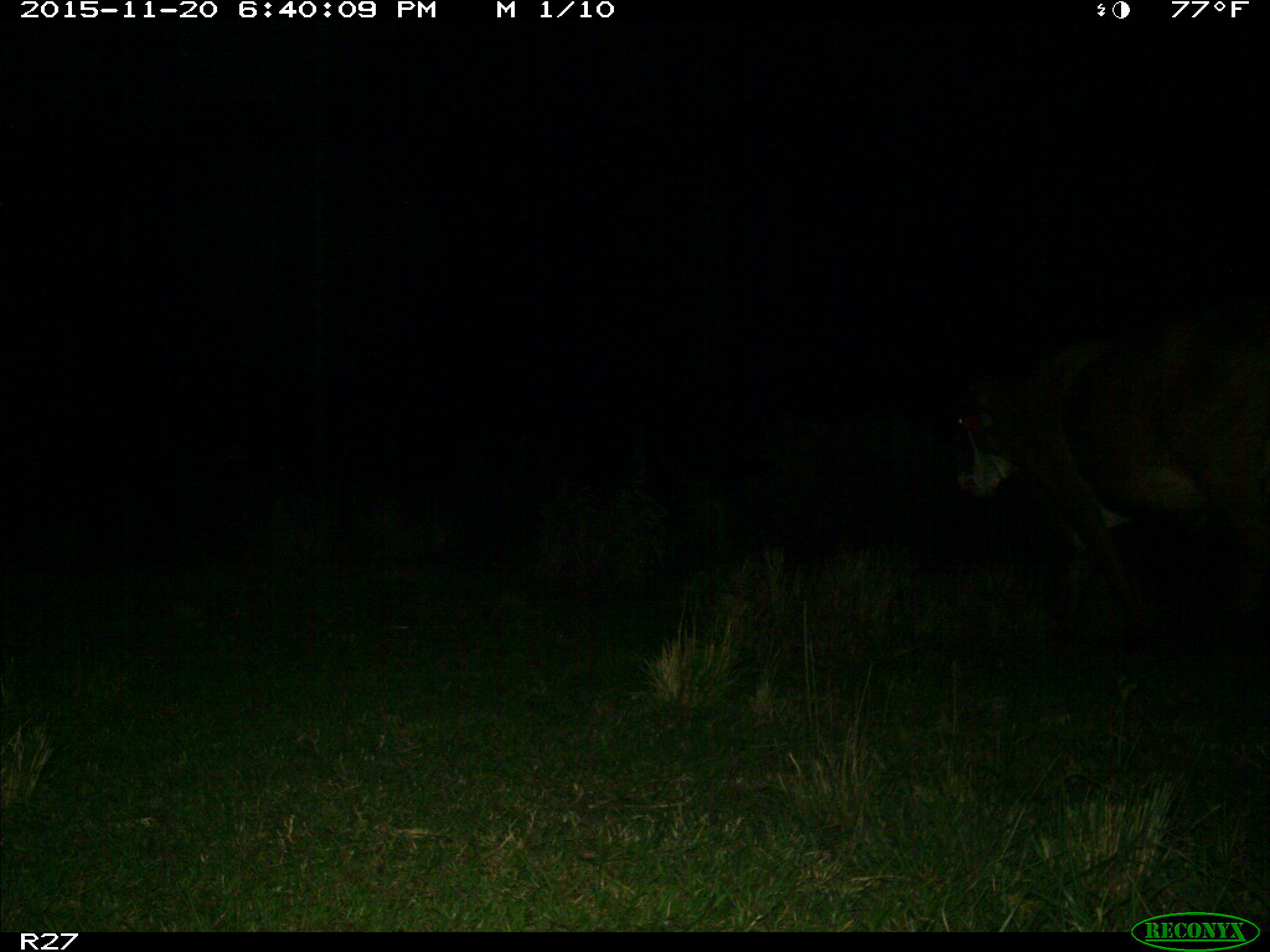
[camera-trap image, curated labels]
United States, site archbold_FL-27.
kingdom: Animalia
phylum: Chordata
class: Mammalia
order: Artiodactyla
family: Bovidae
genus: Bos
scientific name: Bos taurus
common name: domestic cow